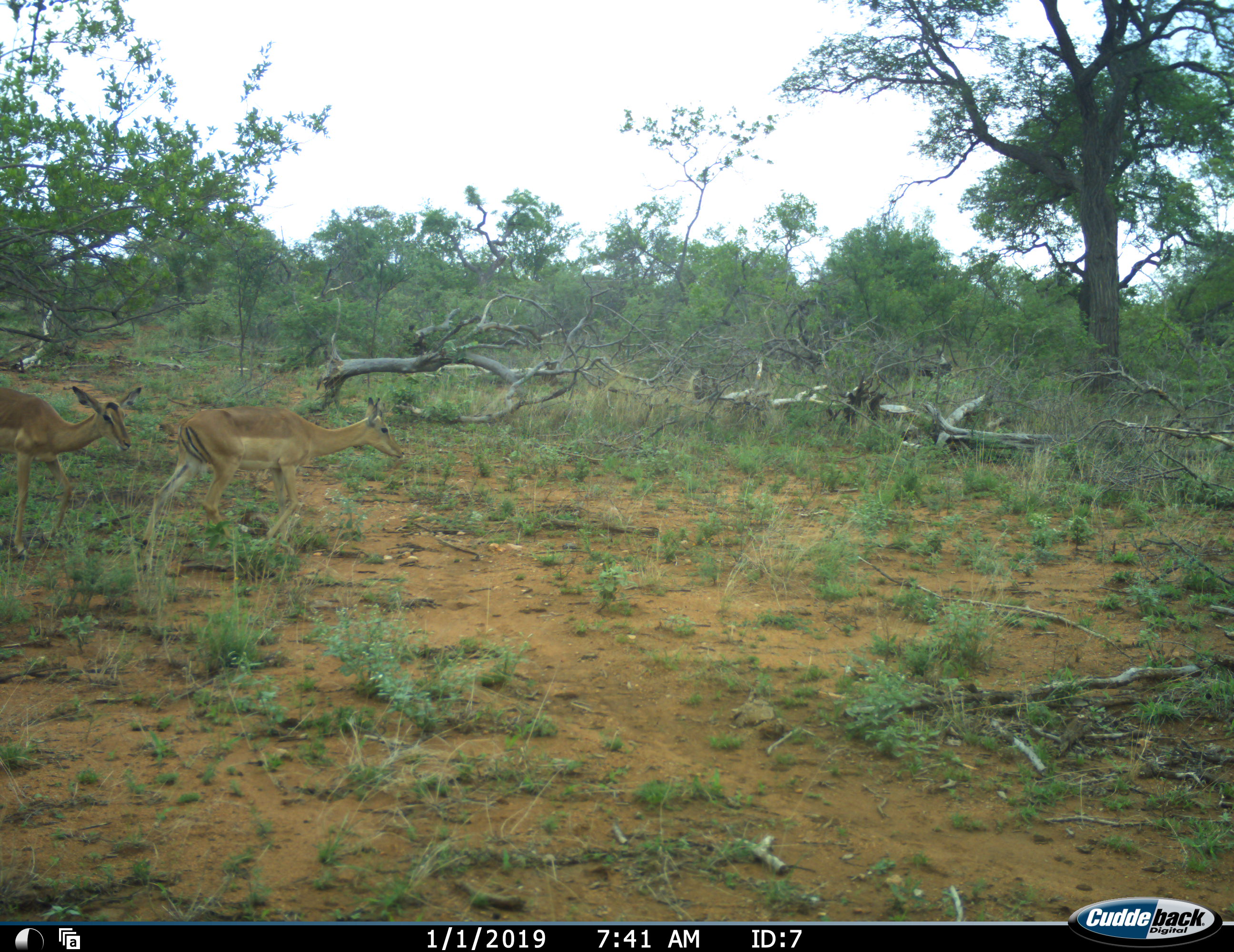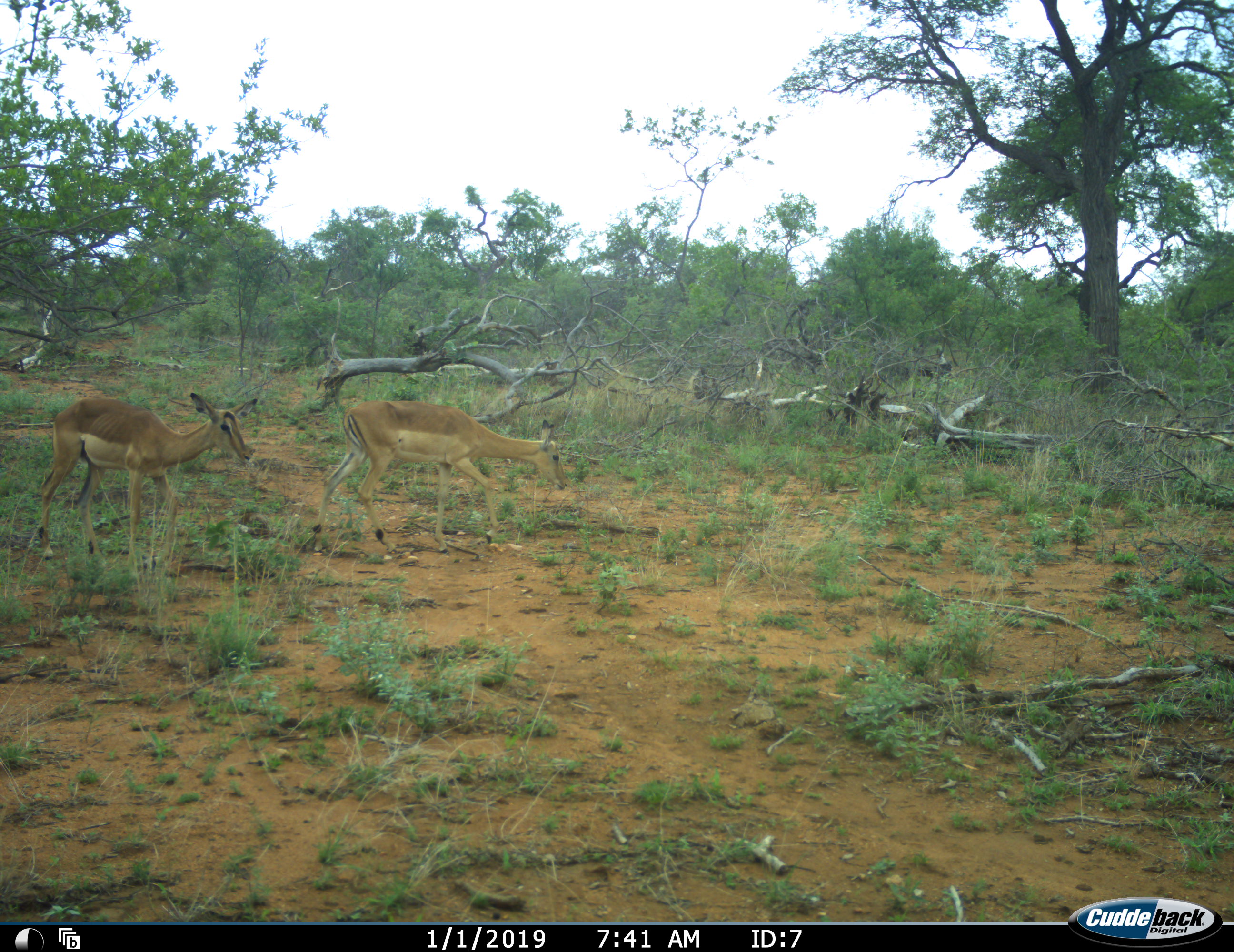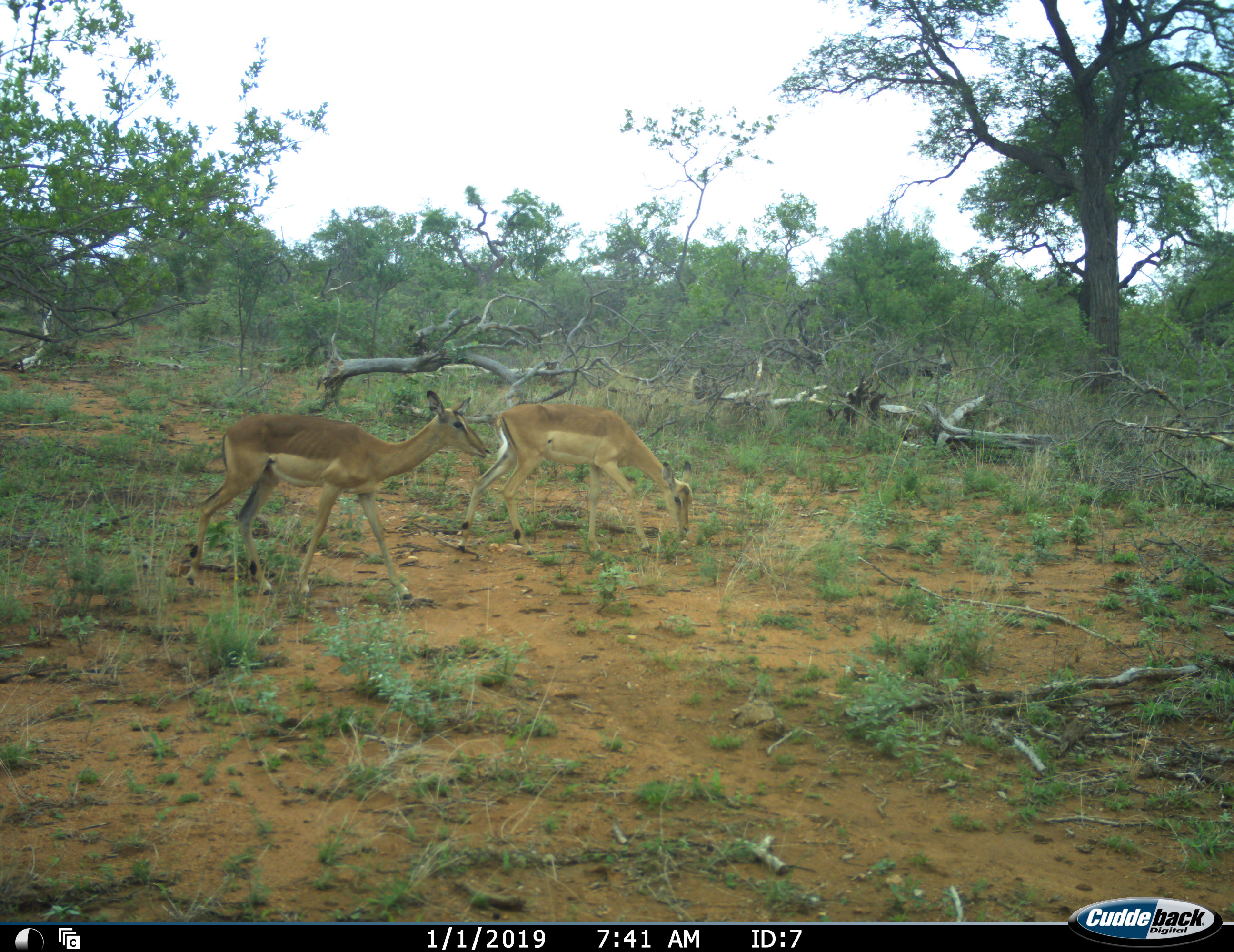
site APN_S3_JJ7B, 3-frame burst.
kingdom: Animalia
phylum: Chordata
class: Mammalia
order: Artiodactyla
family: Bovidae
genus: Aepyceros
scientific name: Aepyceros melampus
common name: impala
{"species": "impala (Aepyceros melampus)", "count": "2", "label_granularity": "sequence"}